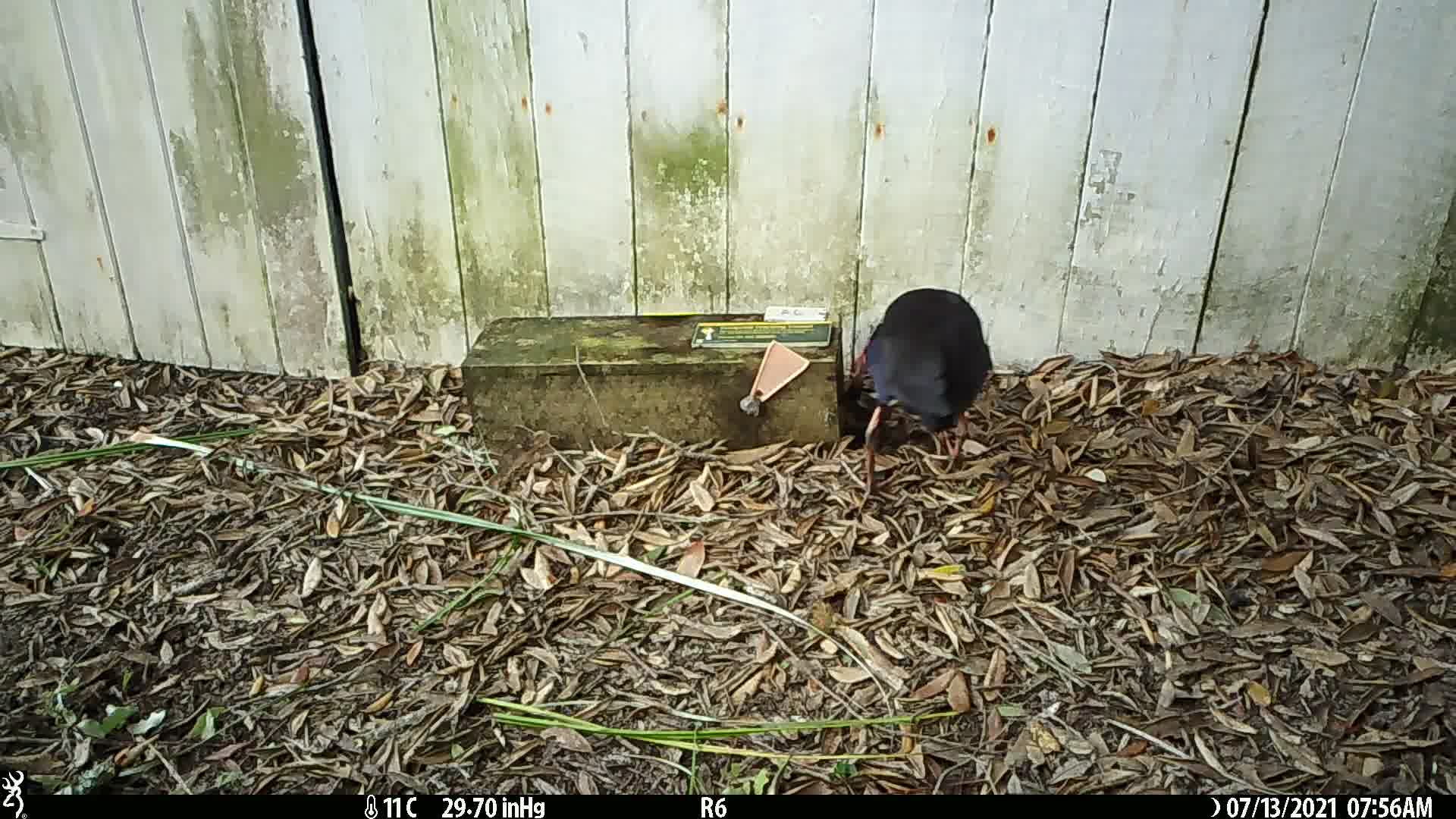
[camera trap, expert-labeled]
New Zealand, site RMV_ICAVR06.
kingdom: Animalia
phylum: Chordata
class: Aves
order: Gruiformes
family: Rallidae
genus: Porphyrio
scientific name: Porphyrio melanotus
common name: australasian swamphen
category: pukeko